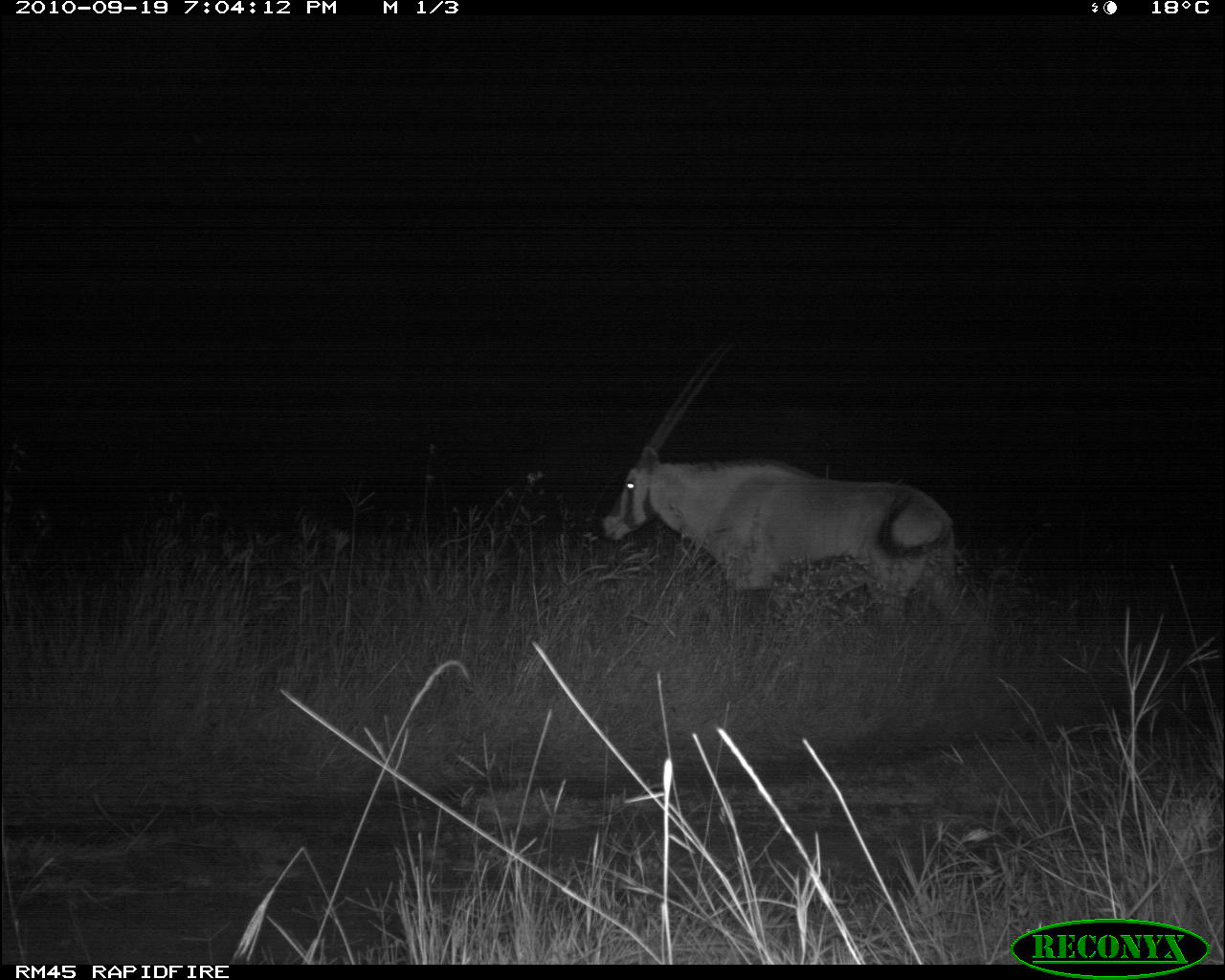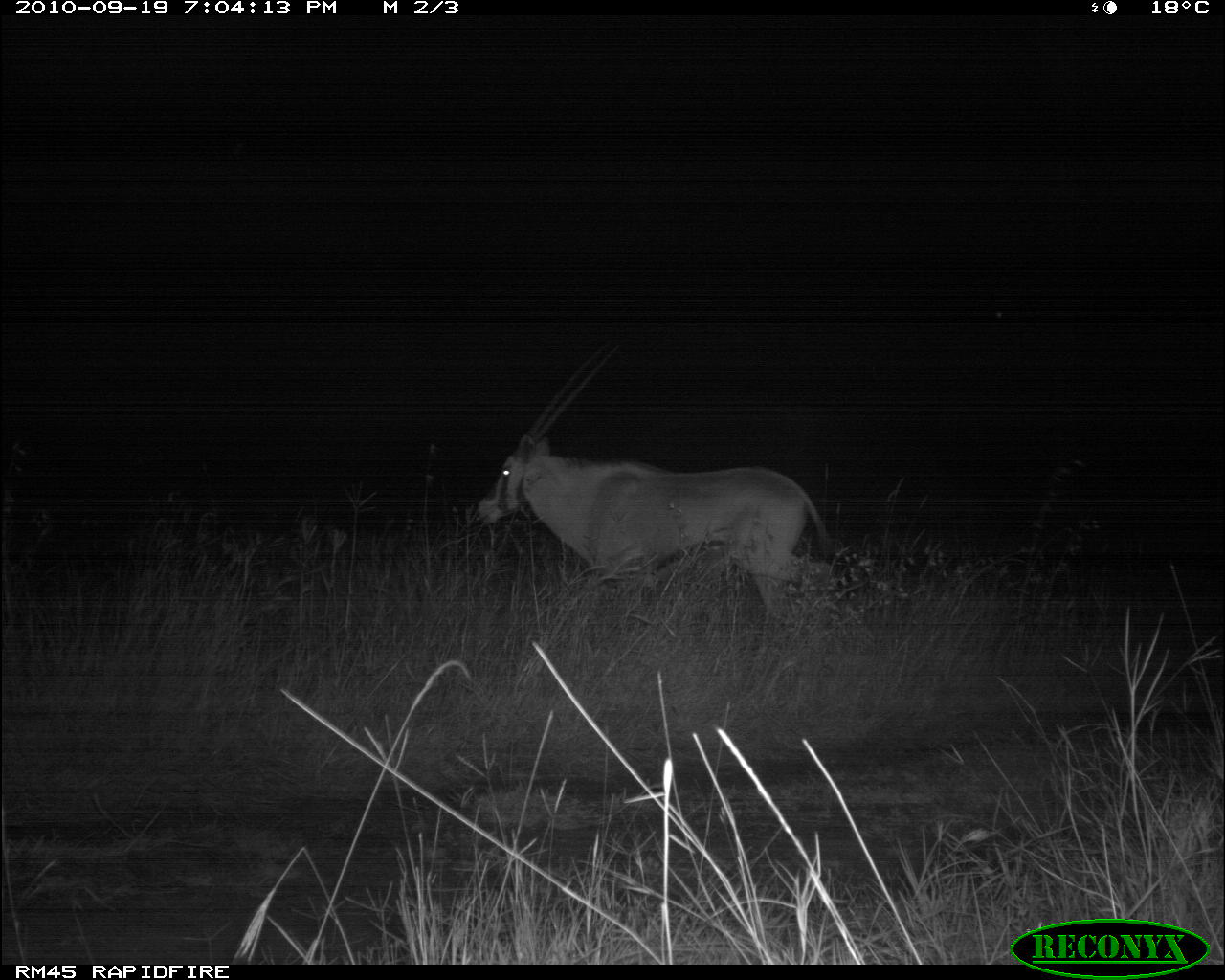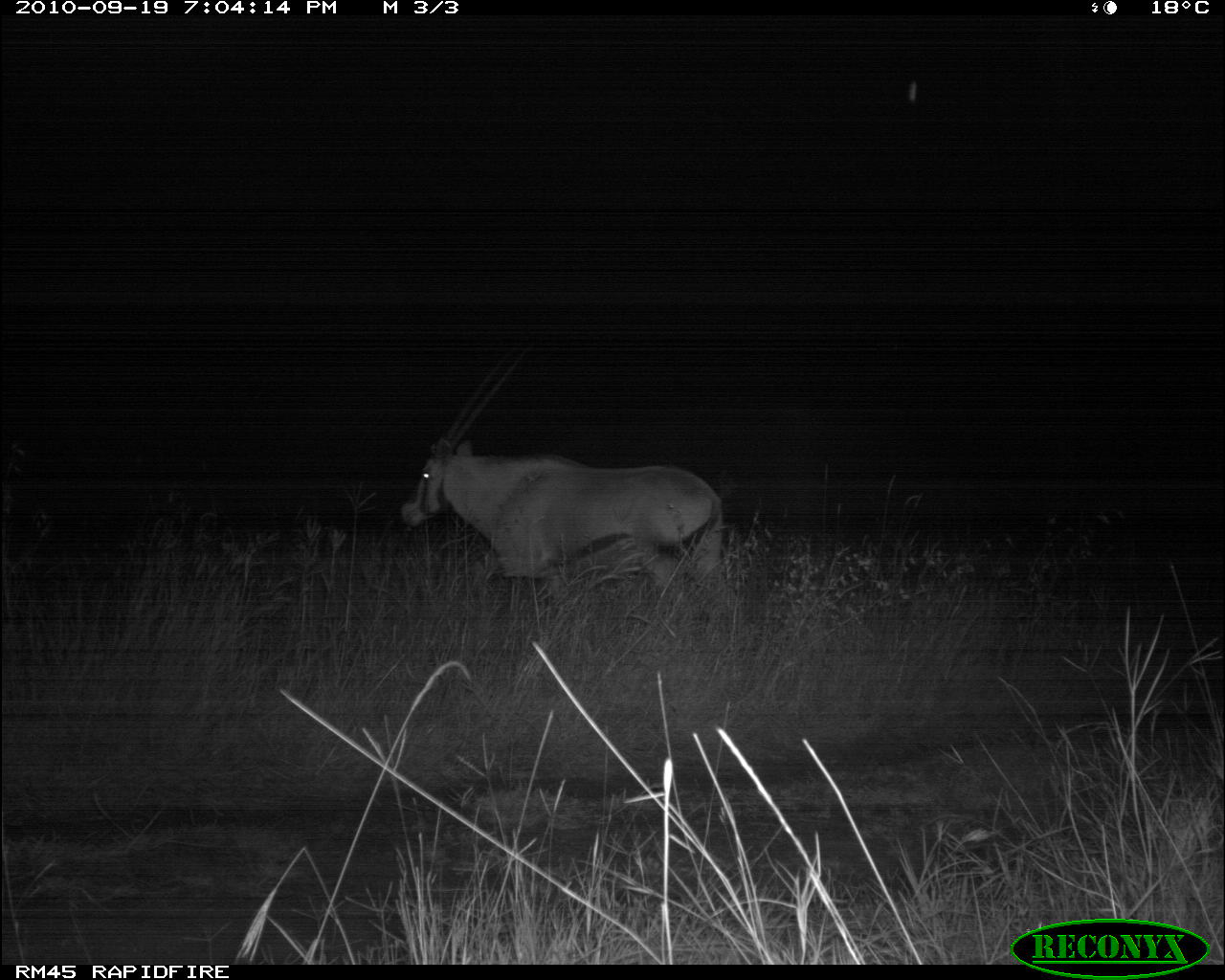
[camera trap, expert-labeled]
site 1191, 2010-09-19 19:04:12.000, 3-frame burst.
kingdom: Animalia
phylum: Chordata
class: Mammalia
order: Artiodactyla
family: Bovidae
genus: Oryx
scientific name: Oryx beisa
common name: east african oryx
Oryx beisa (east african oryx), count 1.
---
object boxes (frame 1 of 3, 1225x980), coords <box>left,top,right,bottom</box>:
oryx beisa: <box>599,339,992,648</box>